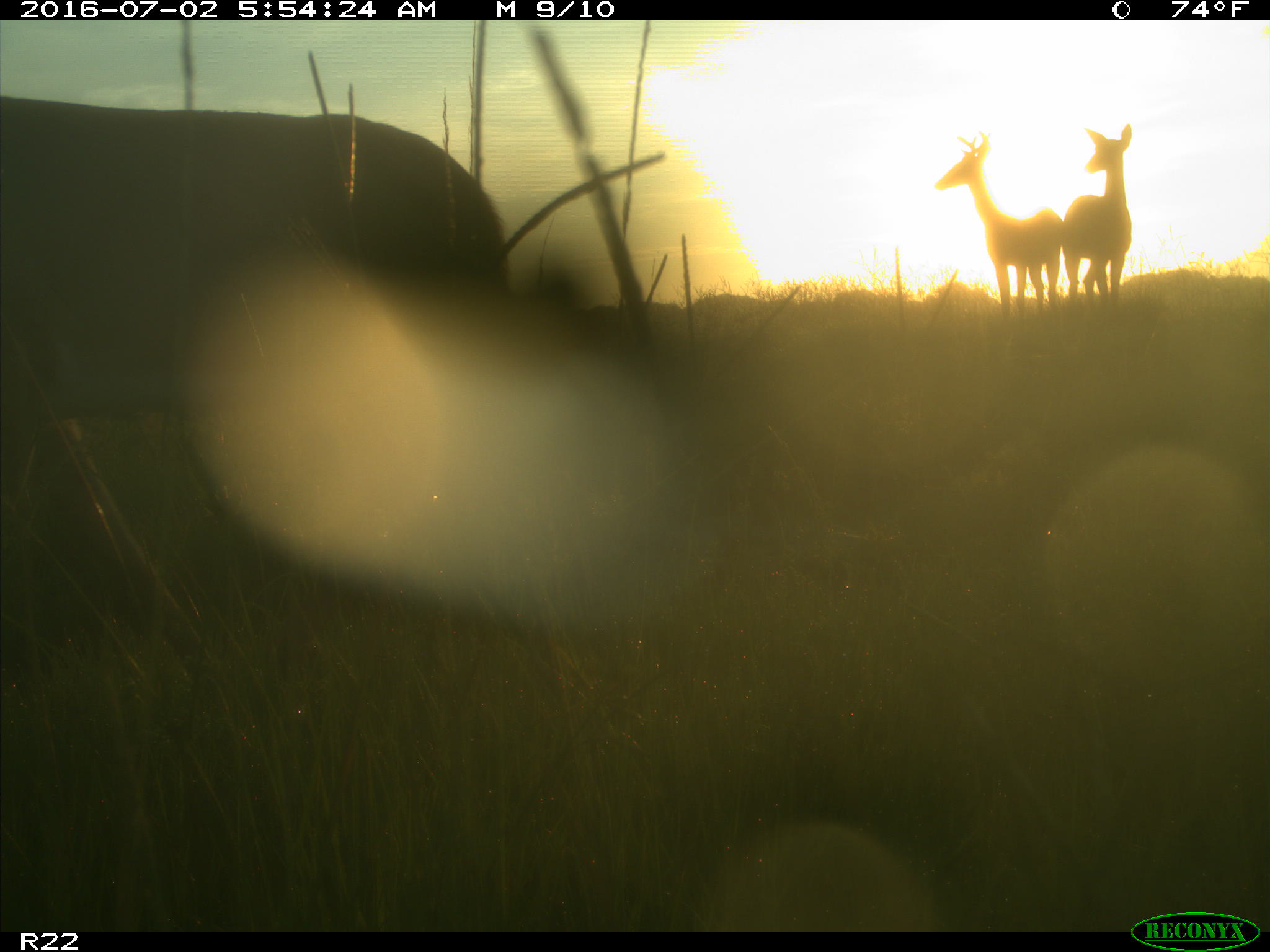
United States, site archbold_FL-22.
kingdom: Animalia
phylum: Chordata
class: Mammalia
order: Artiodactyla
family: Cervidae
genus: Odocoileus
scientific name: Odocoileus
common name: deer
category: unidentified deer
Unidentified deer (deer) (Odocoileus).